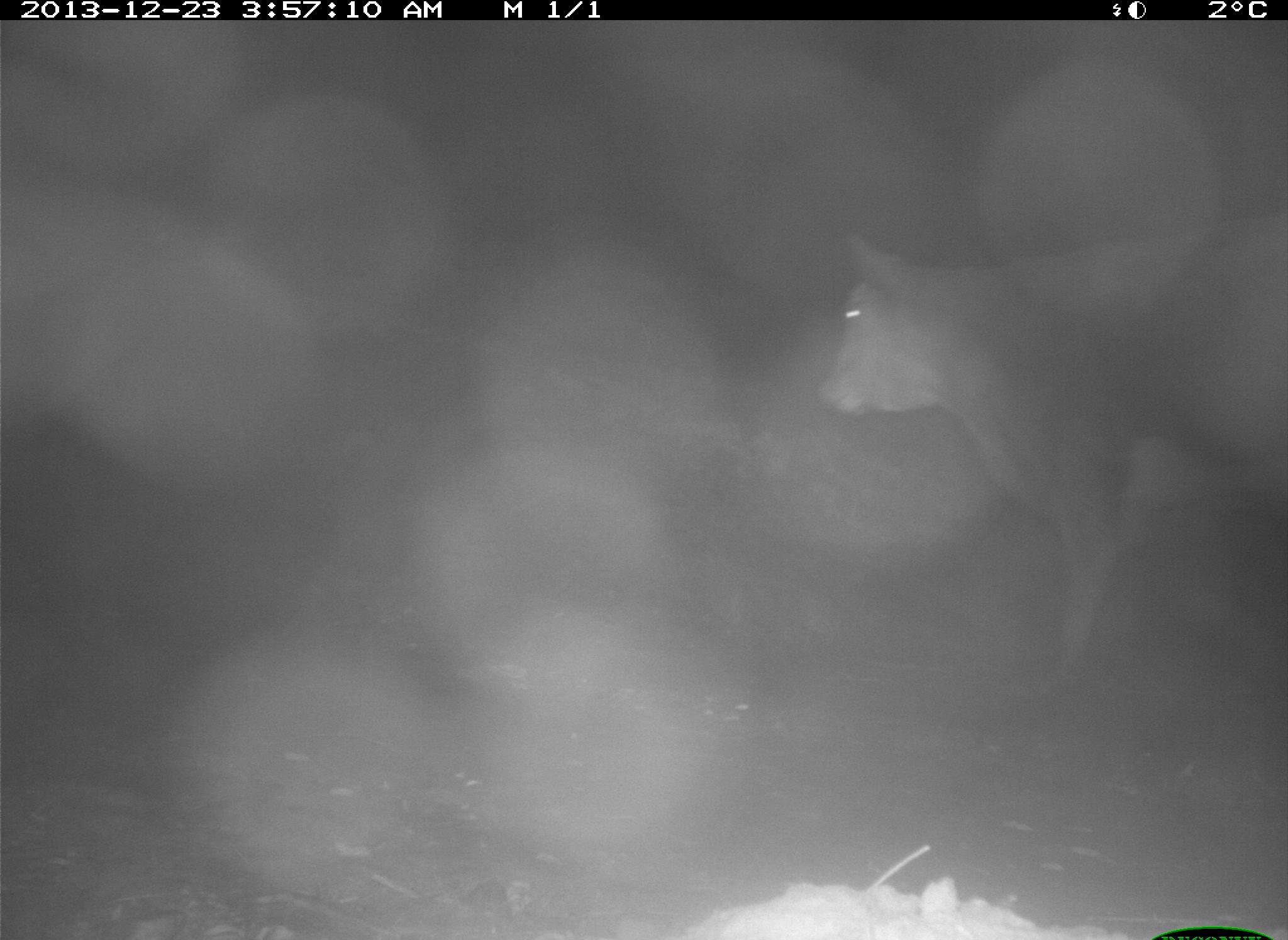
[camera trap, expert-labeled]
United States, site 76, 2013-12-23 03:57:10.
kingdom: Animalia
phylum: Chordata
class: Mammalia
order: Artiodactyla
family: Bovidae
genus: Bos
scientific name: Bos taurus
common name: cow